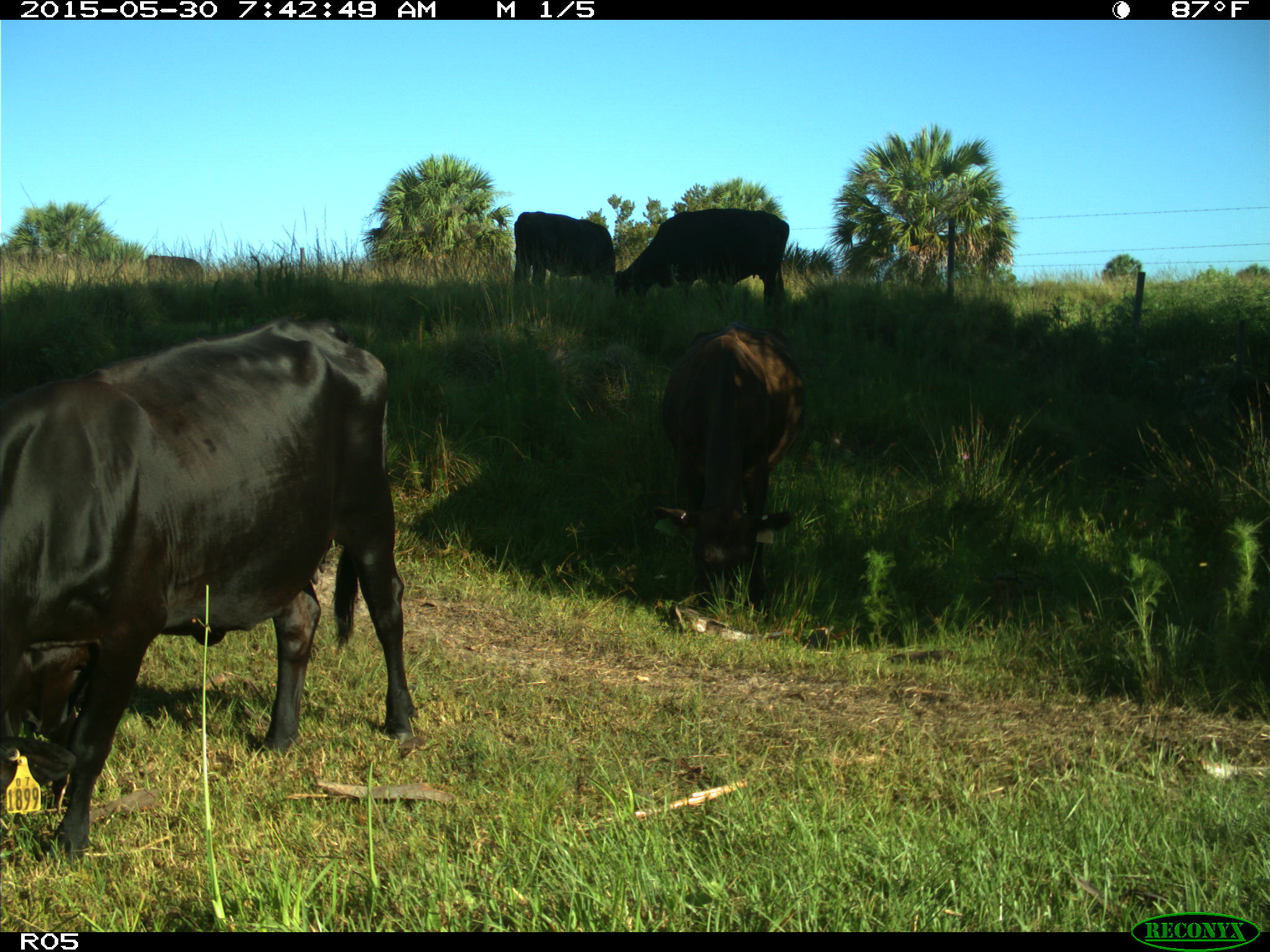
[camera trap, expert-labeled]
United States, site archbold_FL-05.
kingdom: Animalia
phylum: Chordata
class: Mammalia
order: Artiodactyla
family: Bovidae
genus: Bos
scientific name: Bos taurus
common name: domestic cow